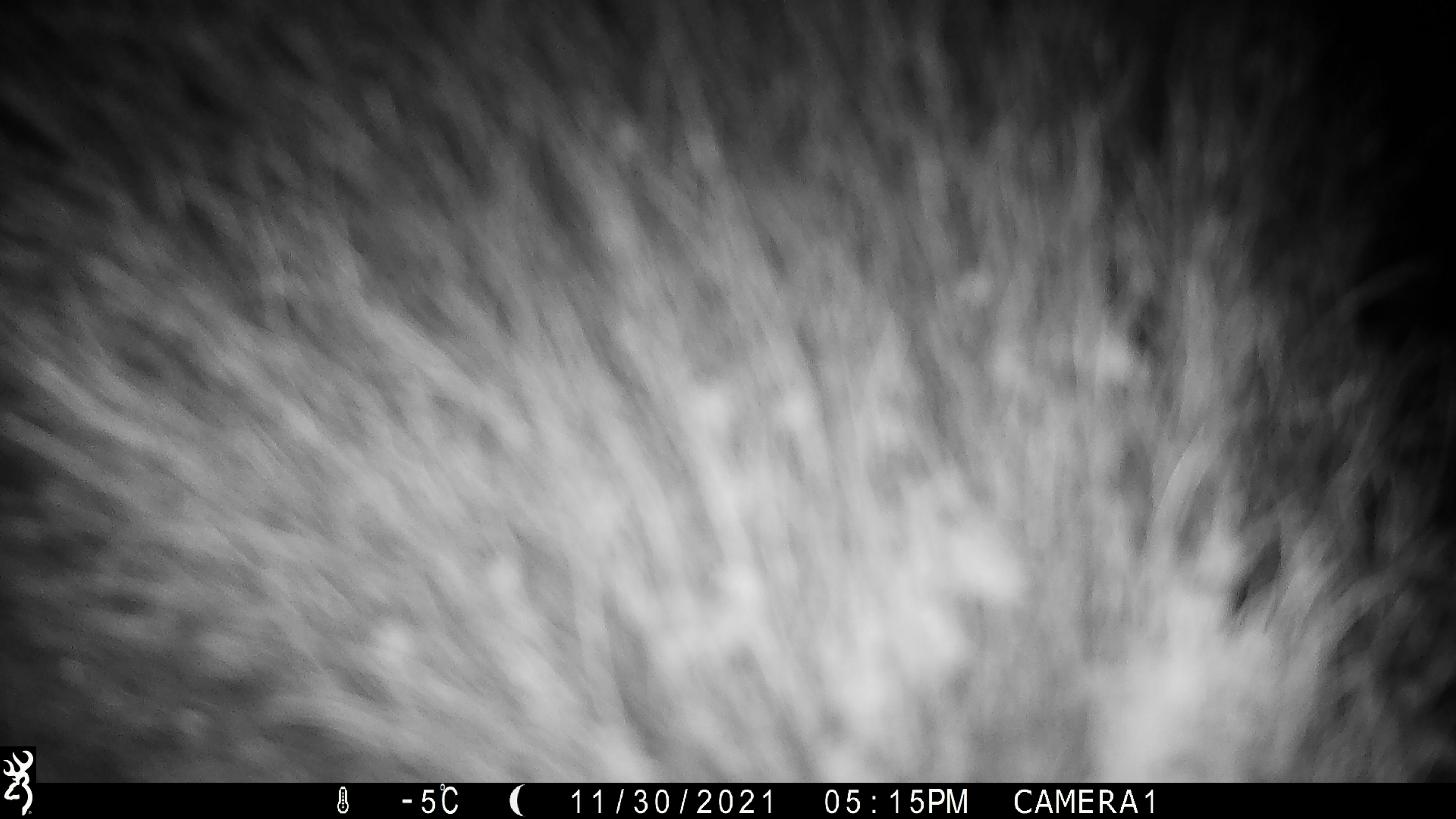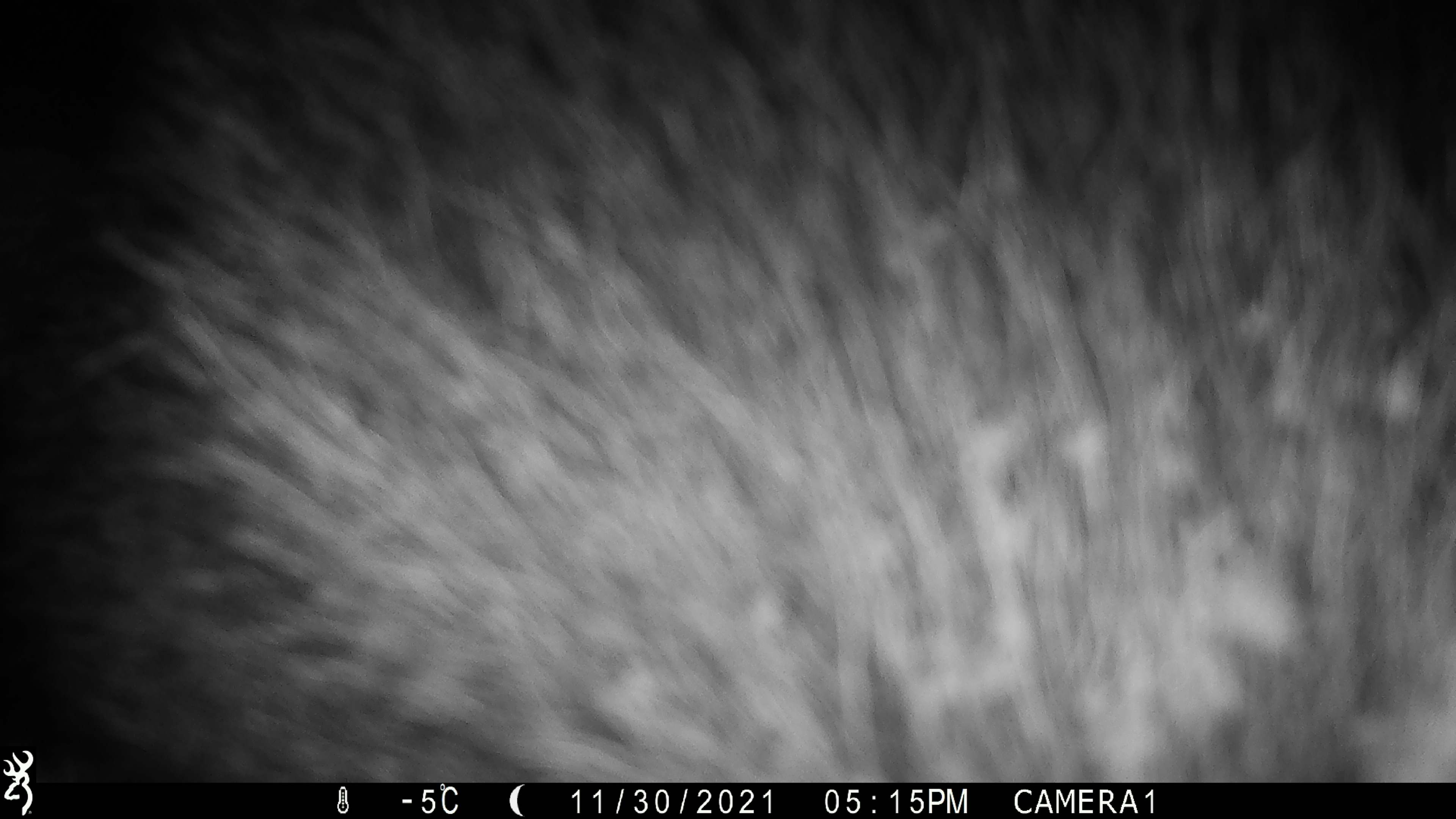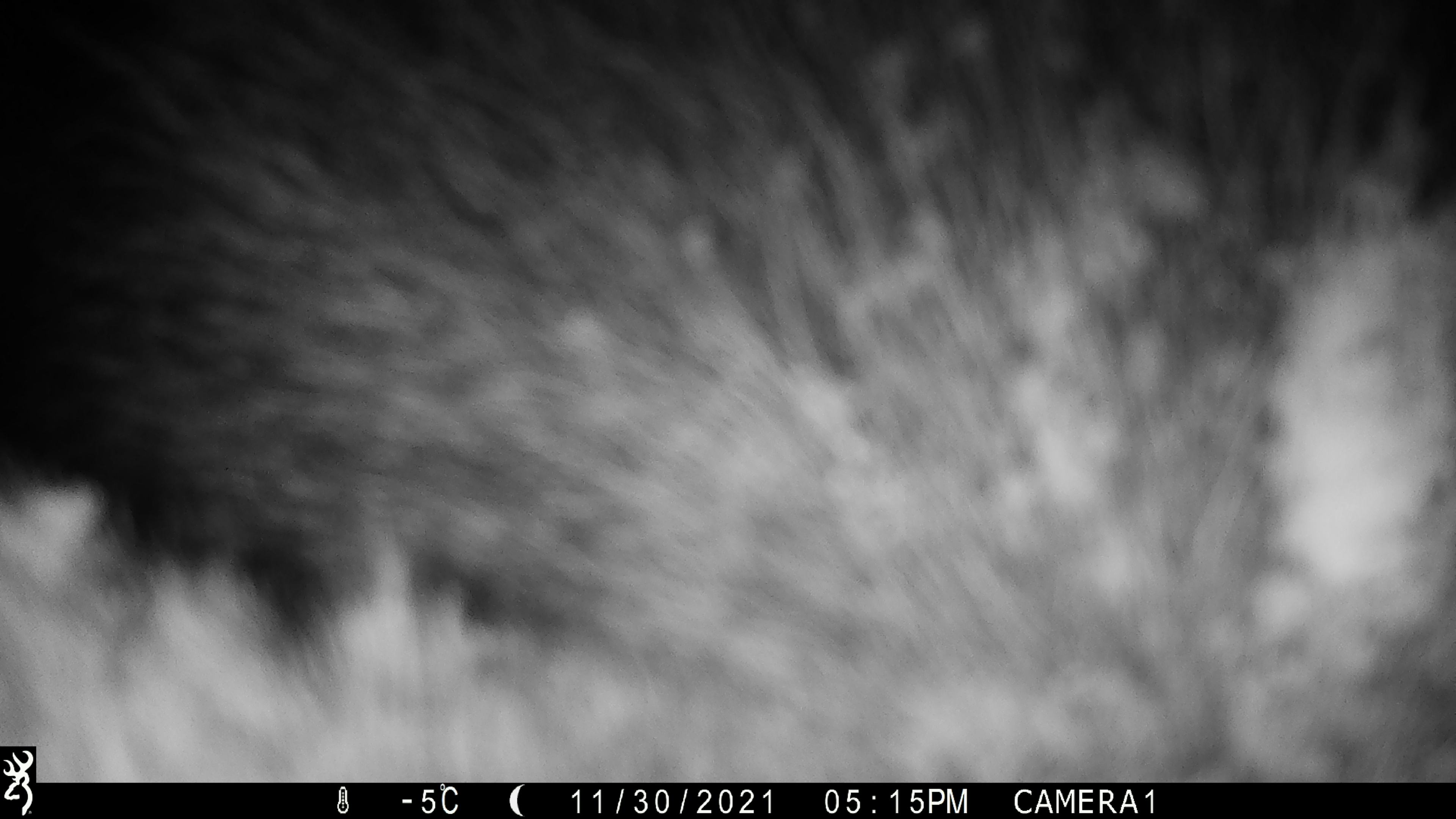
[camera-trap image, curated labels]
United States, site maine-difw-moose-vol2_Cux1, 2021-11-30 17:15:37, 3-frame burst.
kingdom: Animalia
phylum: Chordata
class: Mammalia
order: Artiodactyla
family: Cervidae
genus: Alces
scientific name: Alces alces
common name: moose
Moose (Alces alces).